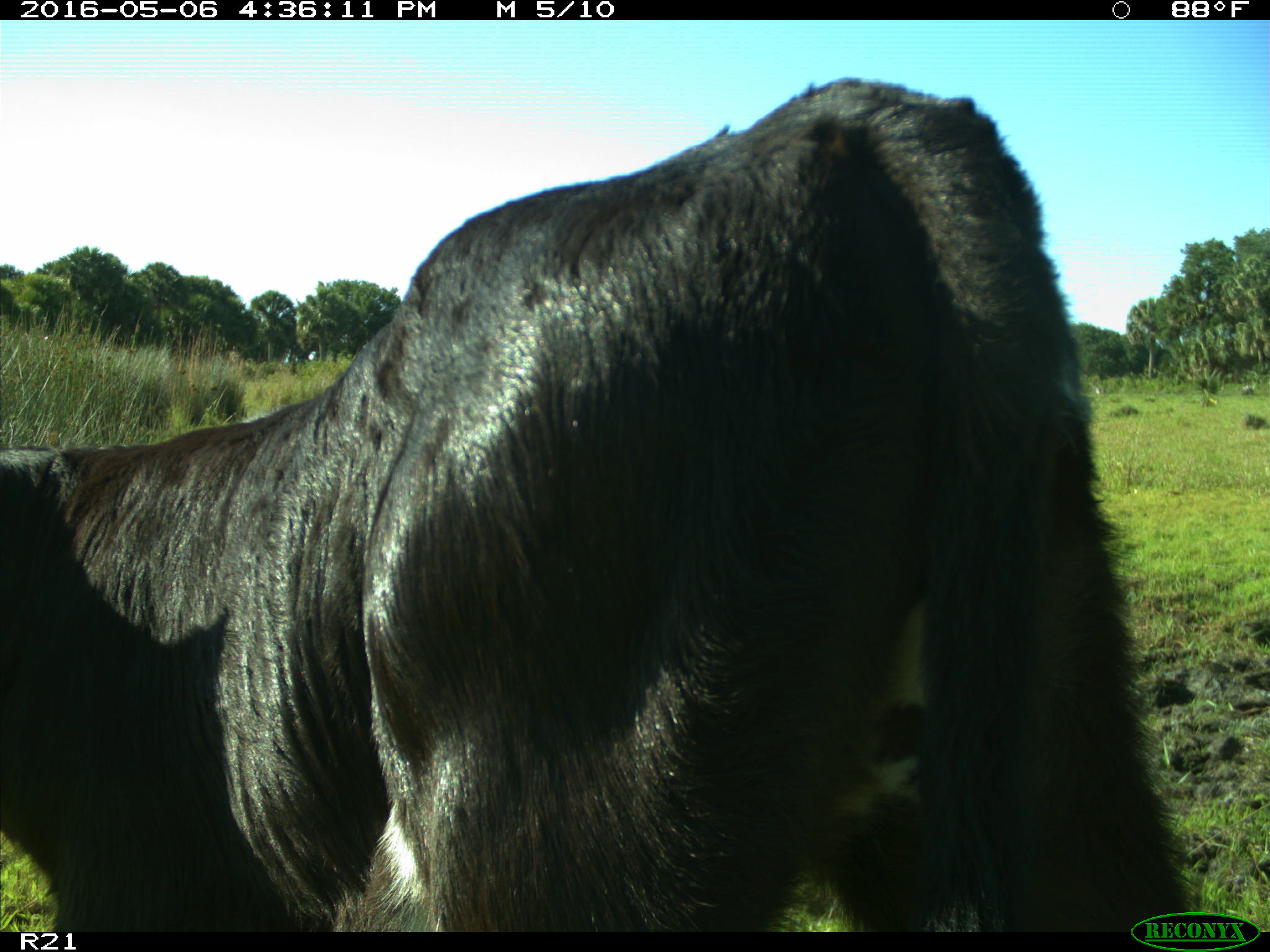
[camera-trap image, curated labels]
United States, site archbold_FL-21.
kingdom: Animalia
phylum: Chordata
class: Mammalia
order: Artiodactyla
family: Bovidae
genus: Bos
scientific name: Bos taurus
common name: domestic cow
Bos taurus (domestic cow).